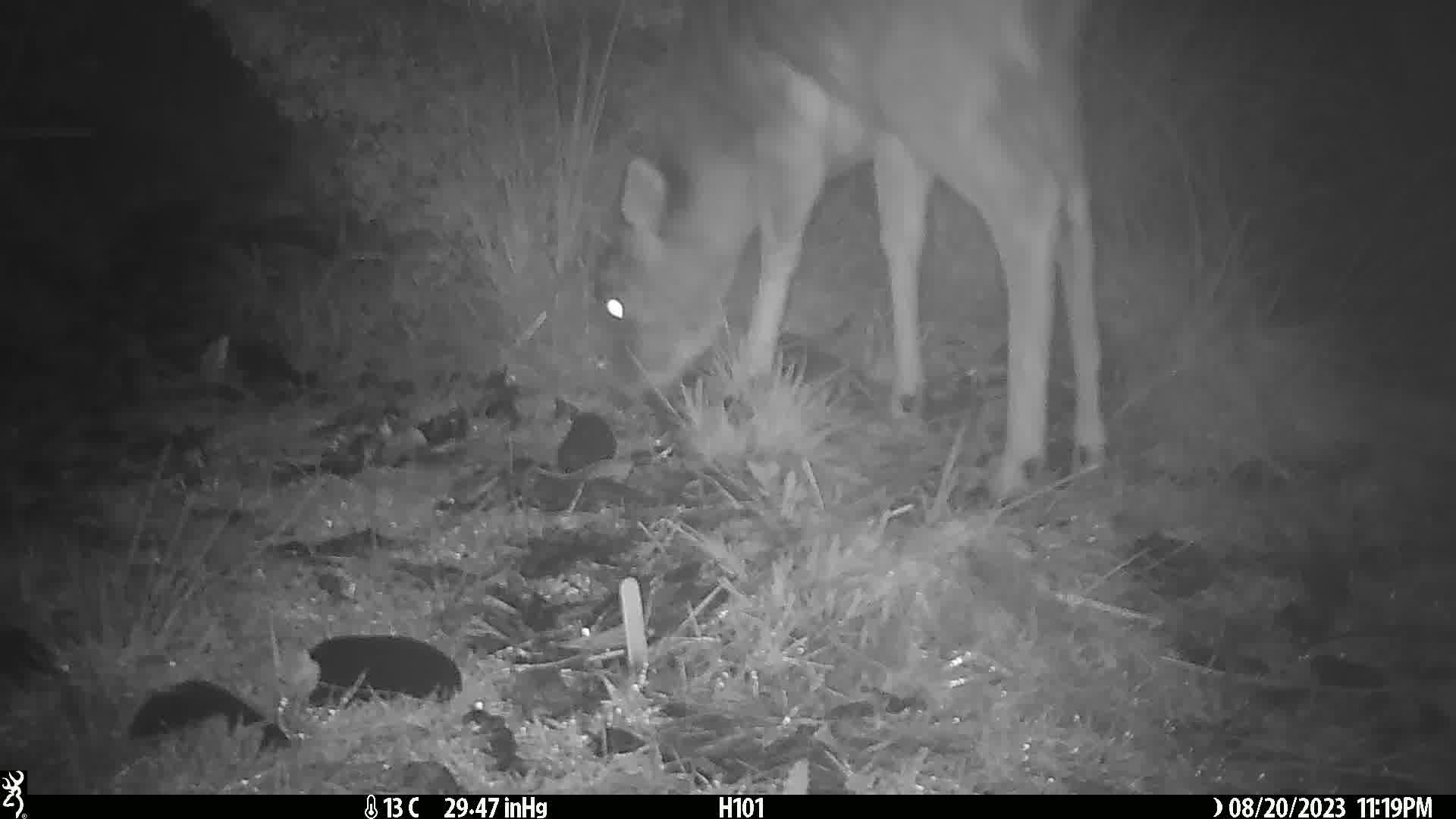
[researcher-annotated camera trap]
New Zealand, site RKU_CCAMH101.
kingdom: Animalia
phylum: Chordata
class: Mammalia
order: Artiodactyla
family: Cervidae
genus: Odocoileus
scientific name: Odocoileus virginianus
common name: white-tailed deer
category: white tailed deer